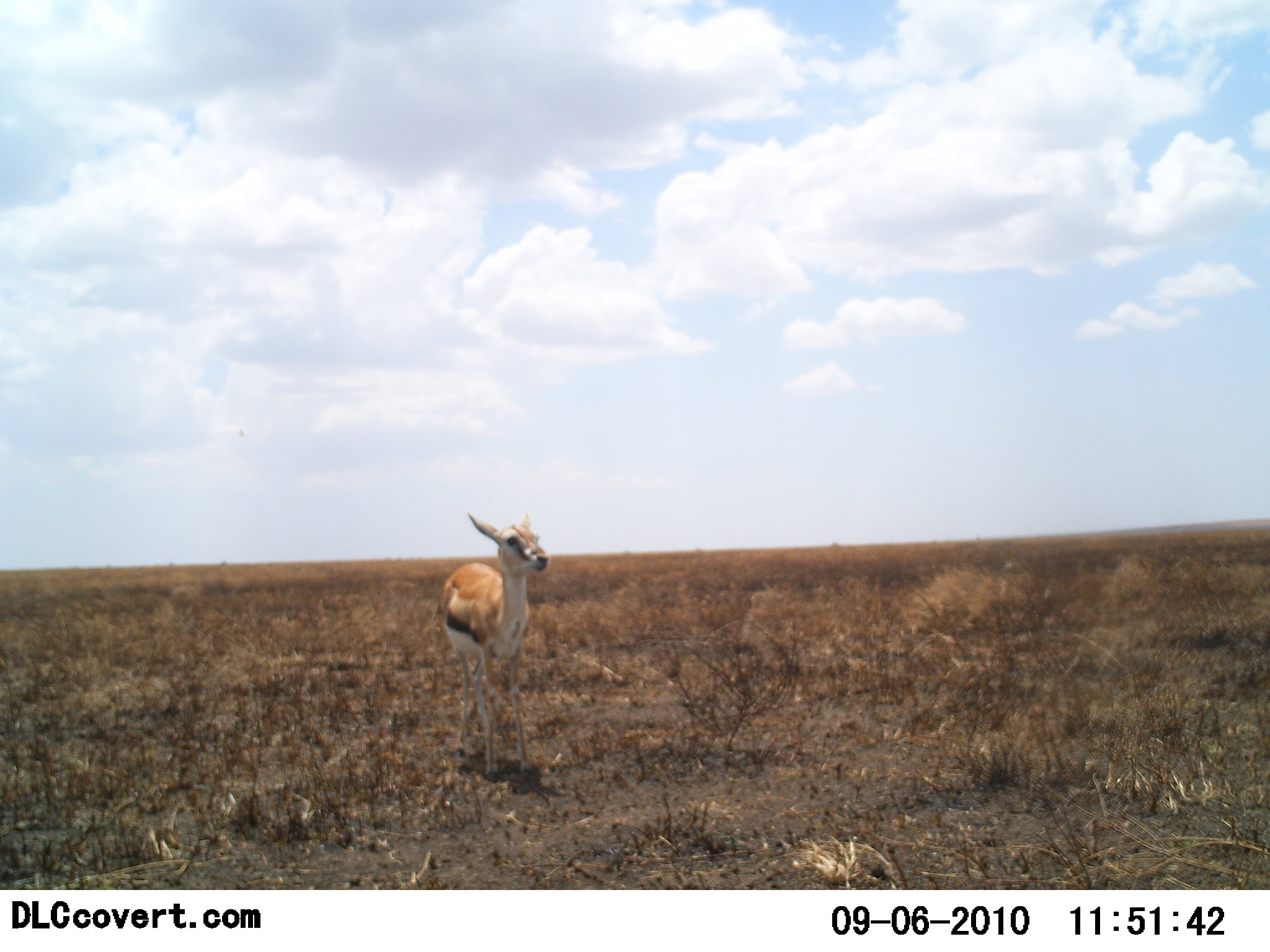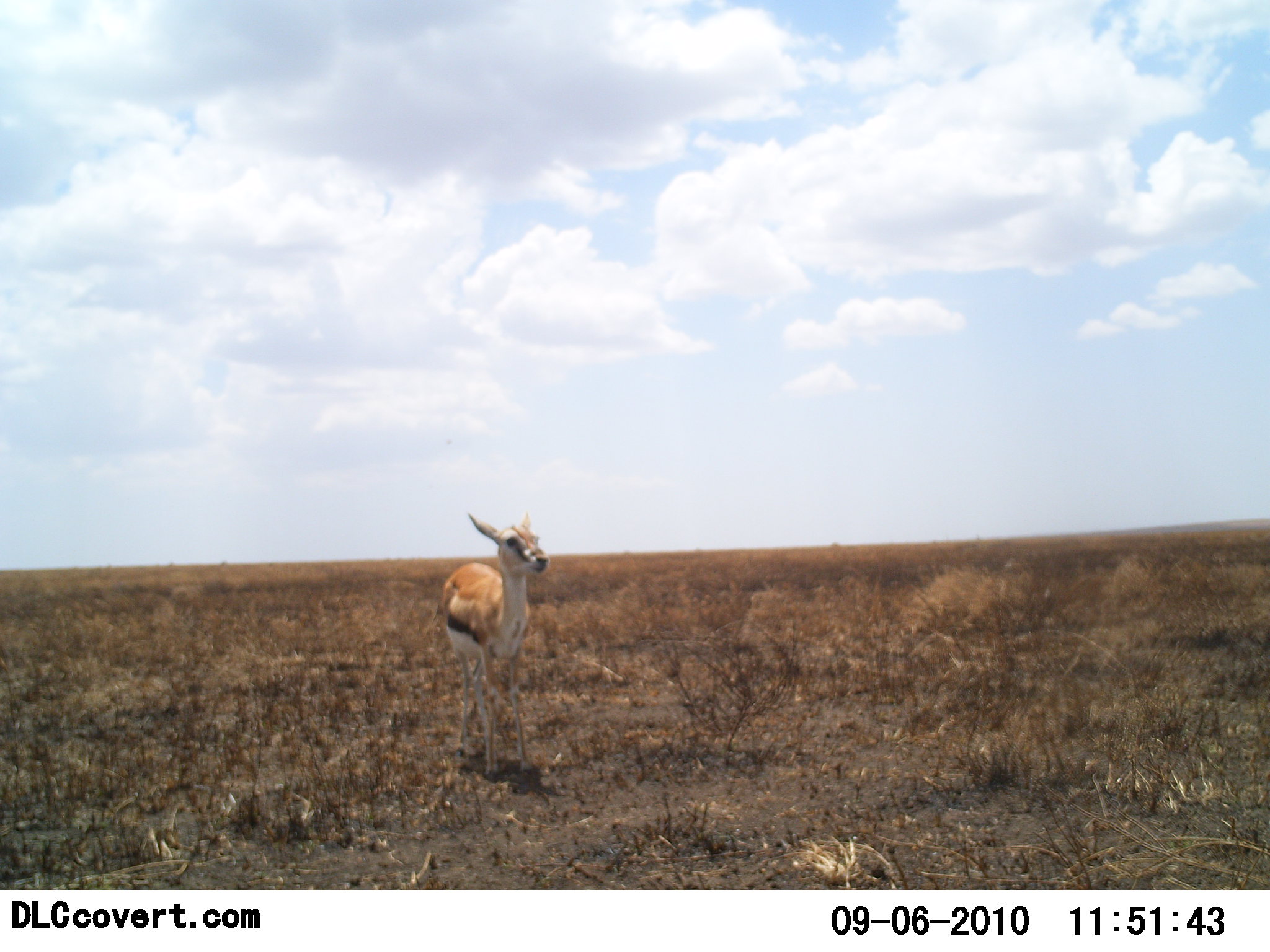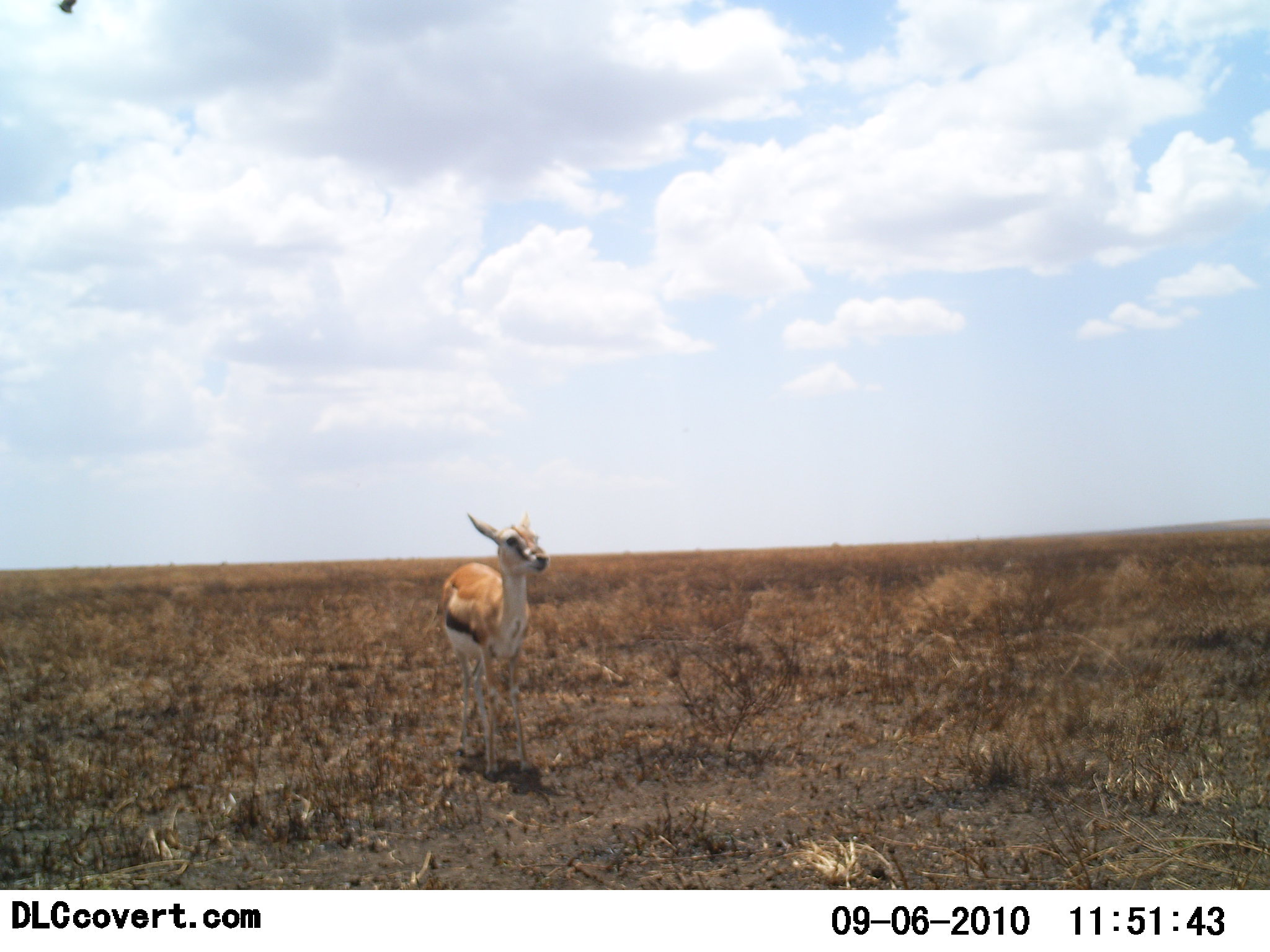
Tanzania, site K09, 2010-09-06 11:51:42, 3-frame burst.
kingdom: Animalia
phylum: Chordata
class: Mammalia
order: Artiodactyla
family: Bovidae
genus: Eudorcas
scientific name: Eudorcas thomsonii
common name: thomson's gazelle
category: gazellethomsons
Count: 1.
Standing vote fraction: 100%.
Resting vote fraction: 0%.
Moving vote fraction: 0%.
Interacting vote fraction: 0%.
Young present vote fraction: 9%.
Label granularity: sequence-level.